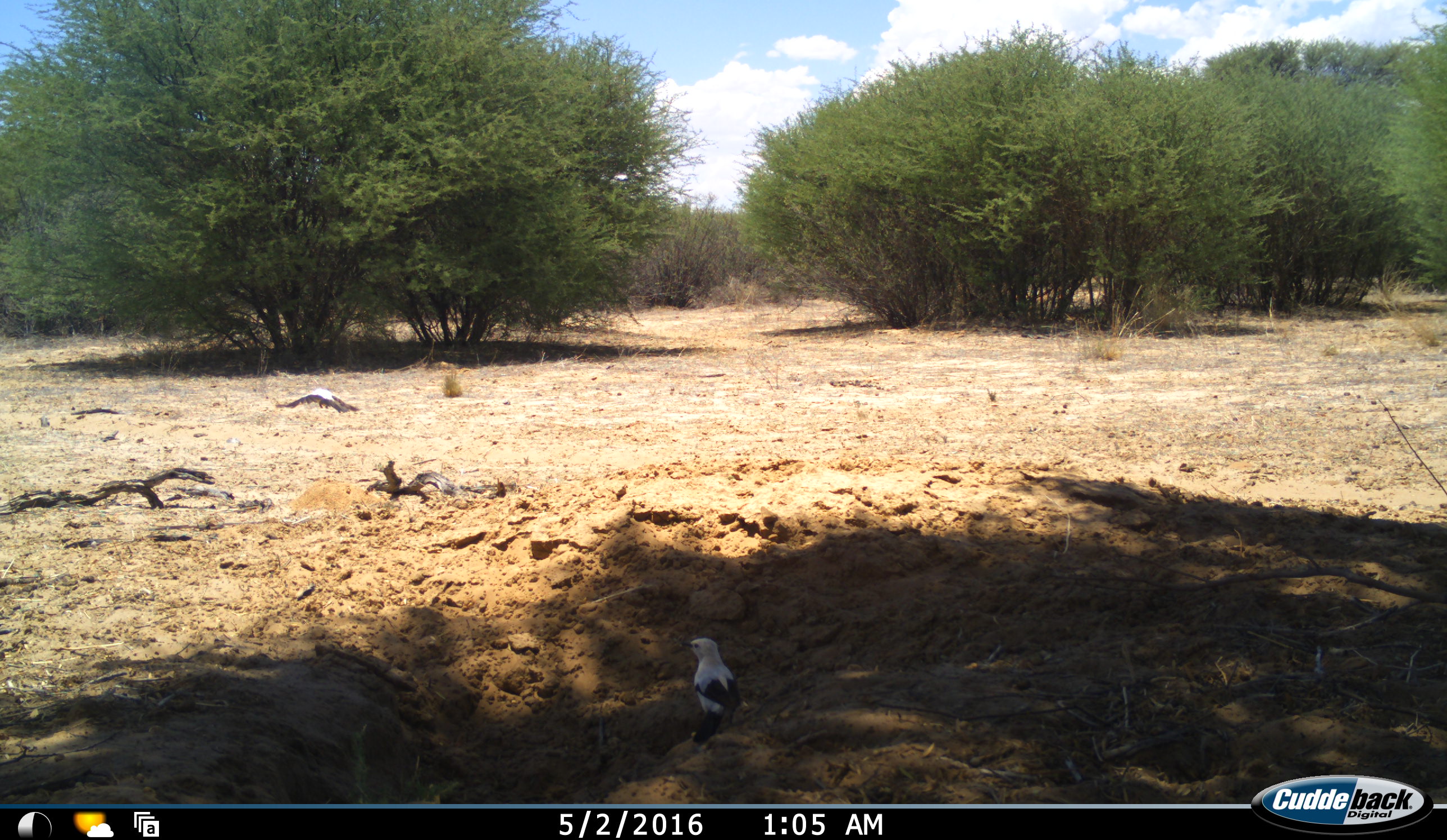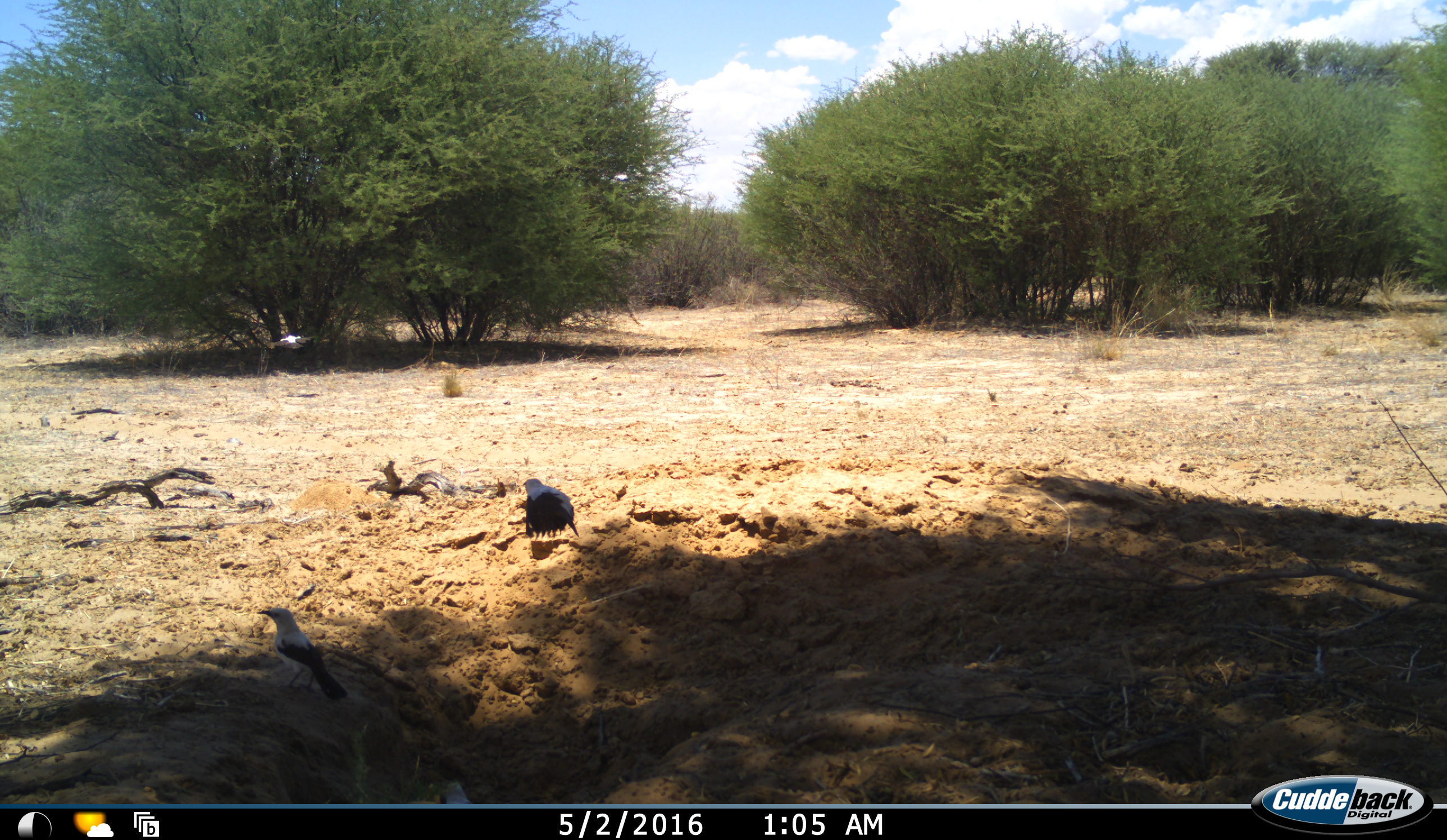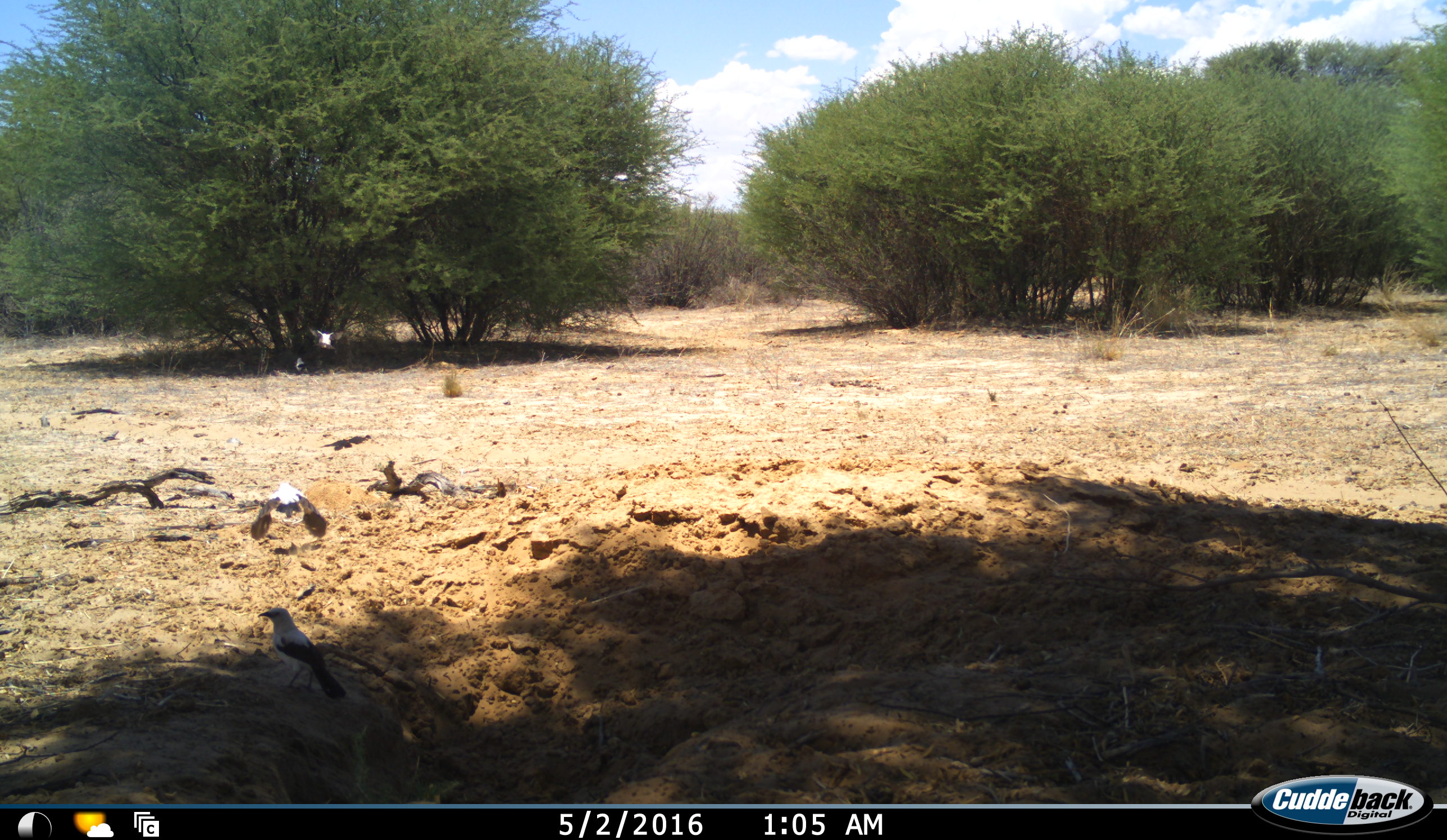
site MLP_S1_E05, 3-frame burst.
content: unidentified animal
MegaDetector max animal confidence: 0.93